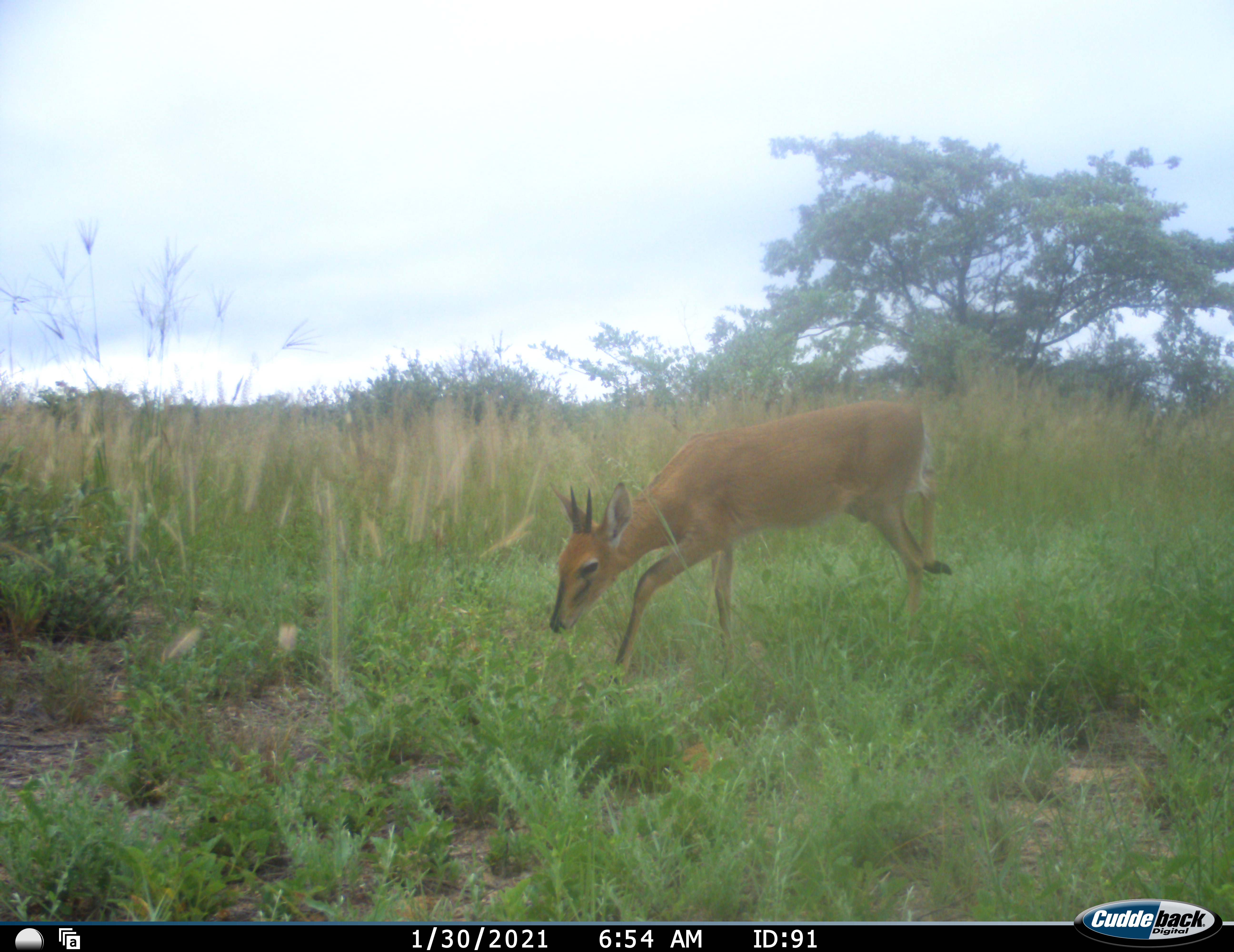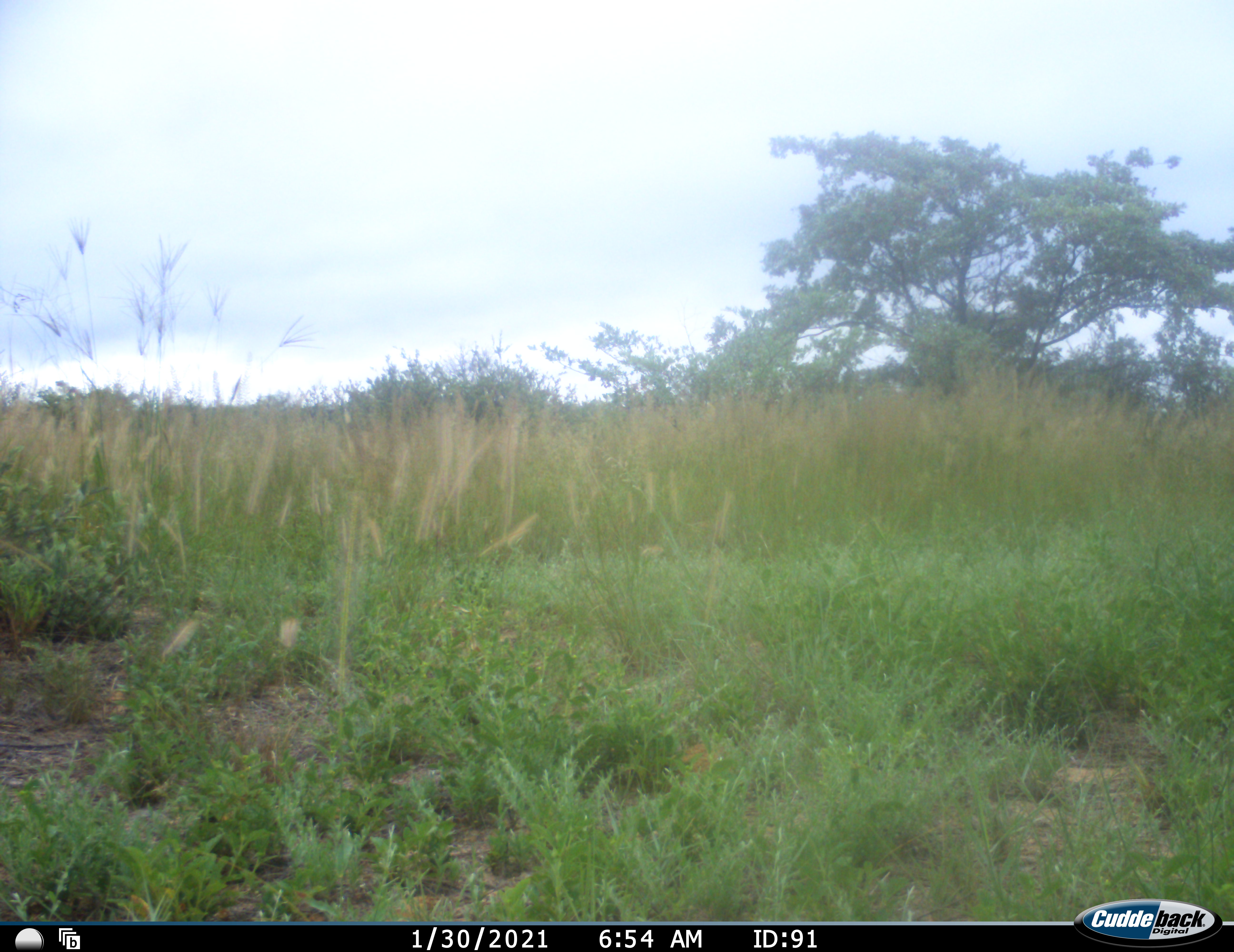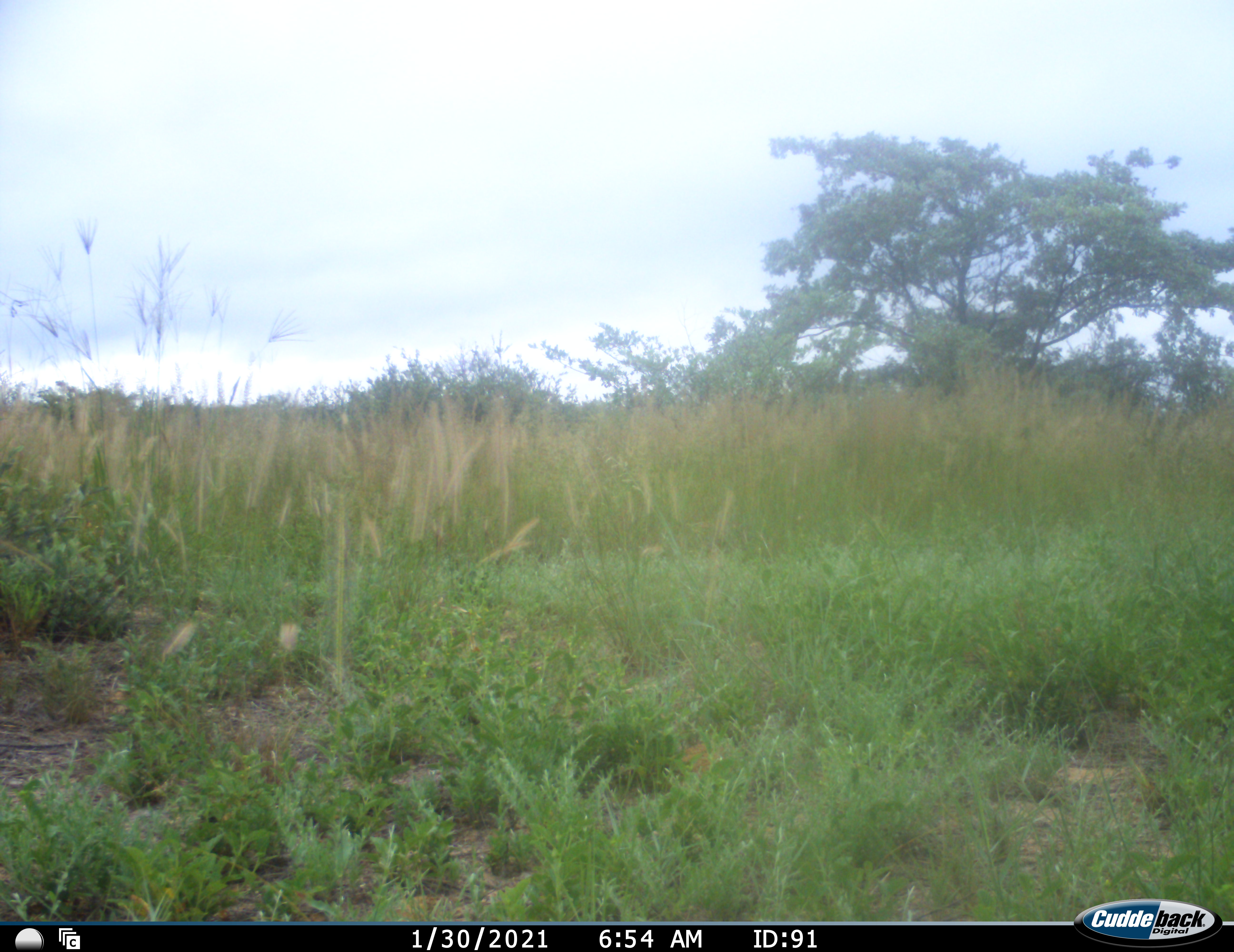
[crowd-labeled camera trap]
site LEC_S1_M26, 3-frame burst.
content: unidentified animal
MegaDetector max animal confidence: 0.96